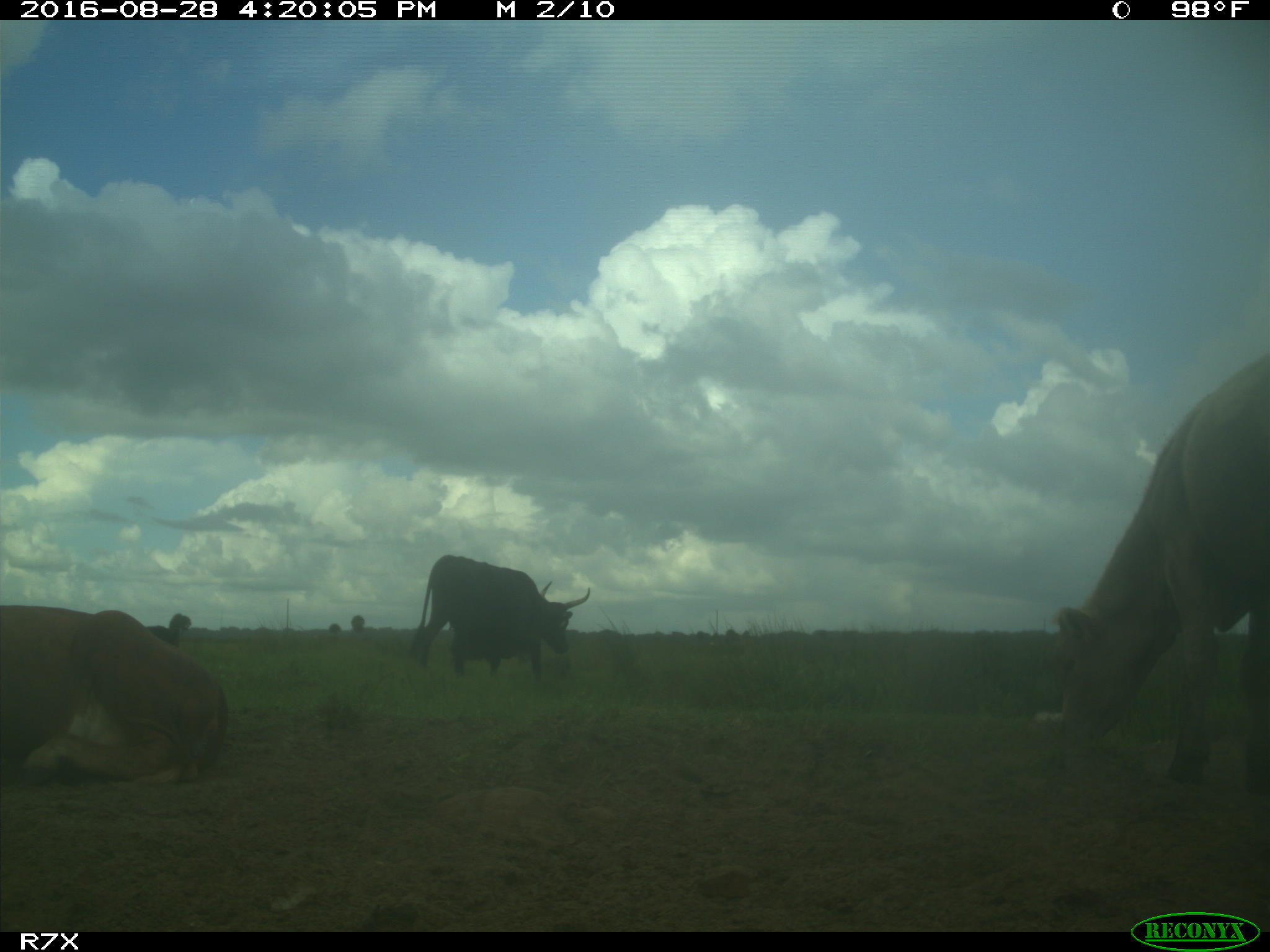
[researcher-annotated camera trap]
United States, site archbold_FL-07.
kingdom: Animalia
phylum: Chordata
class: Mammalia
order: Artiodactyla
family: Bovidae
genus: Bos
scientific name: Bos taurus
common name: domestic cow